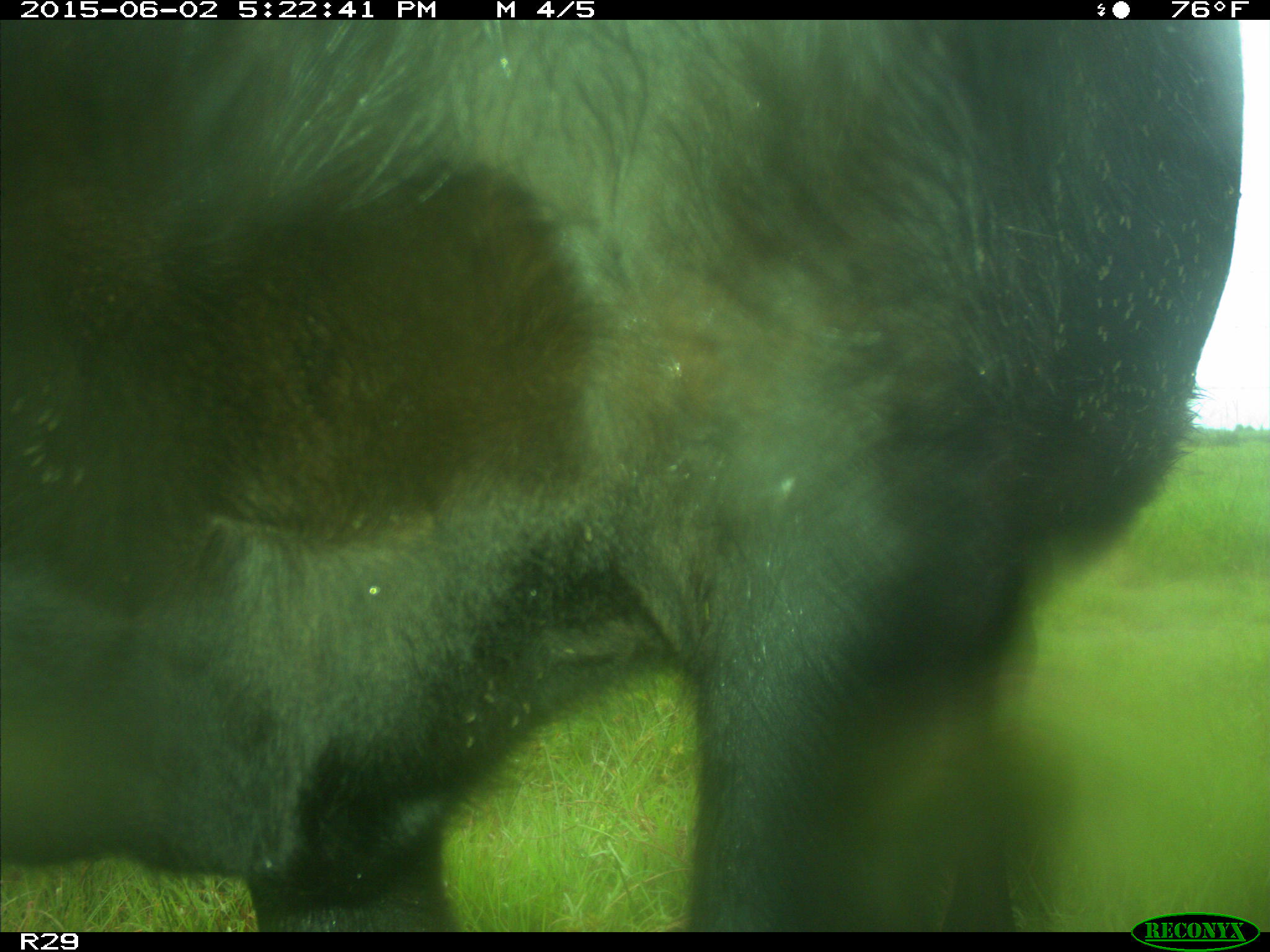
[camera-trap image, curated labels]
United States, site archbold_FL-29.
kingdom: Animalia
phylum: Chordata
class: Mammalia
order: Artiodactyla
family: Bovidae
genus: Bos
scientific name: Bos taurus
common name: domestic cow